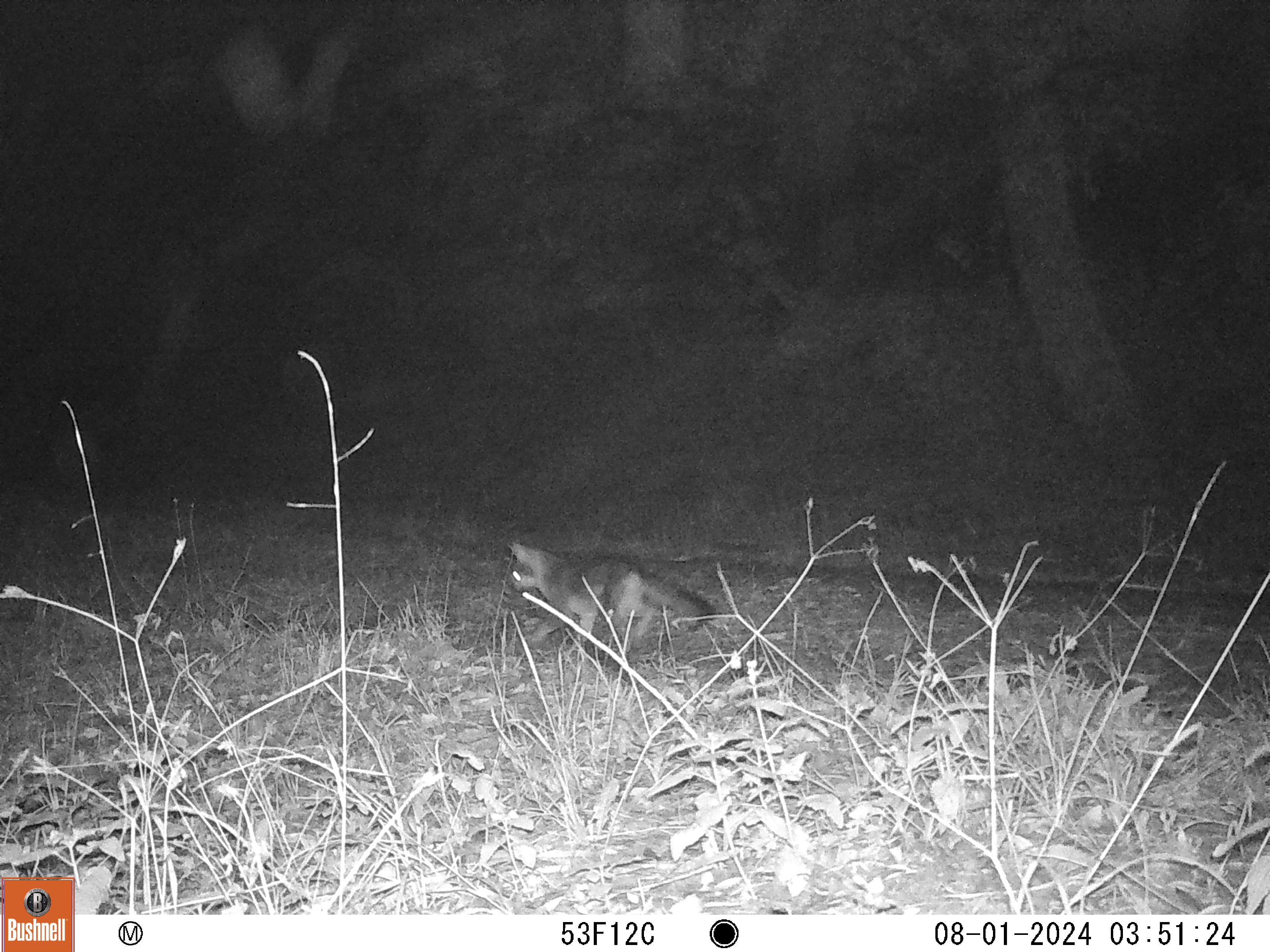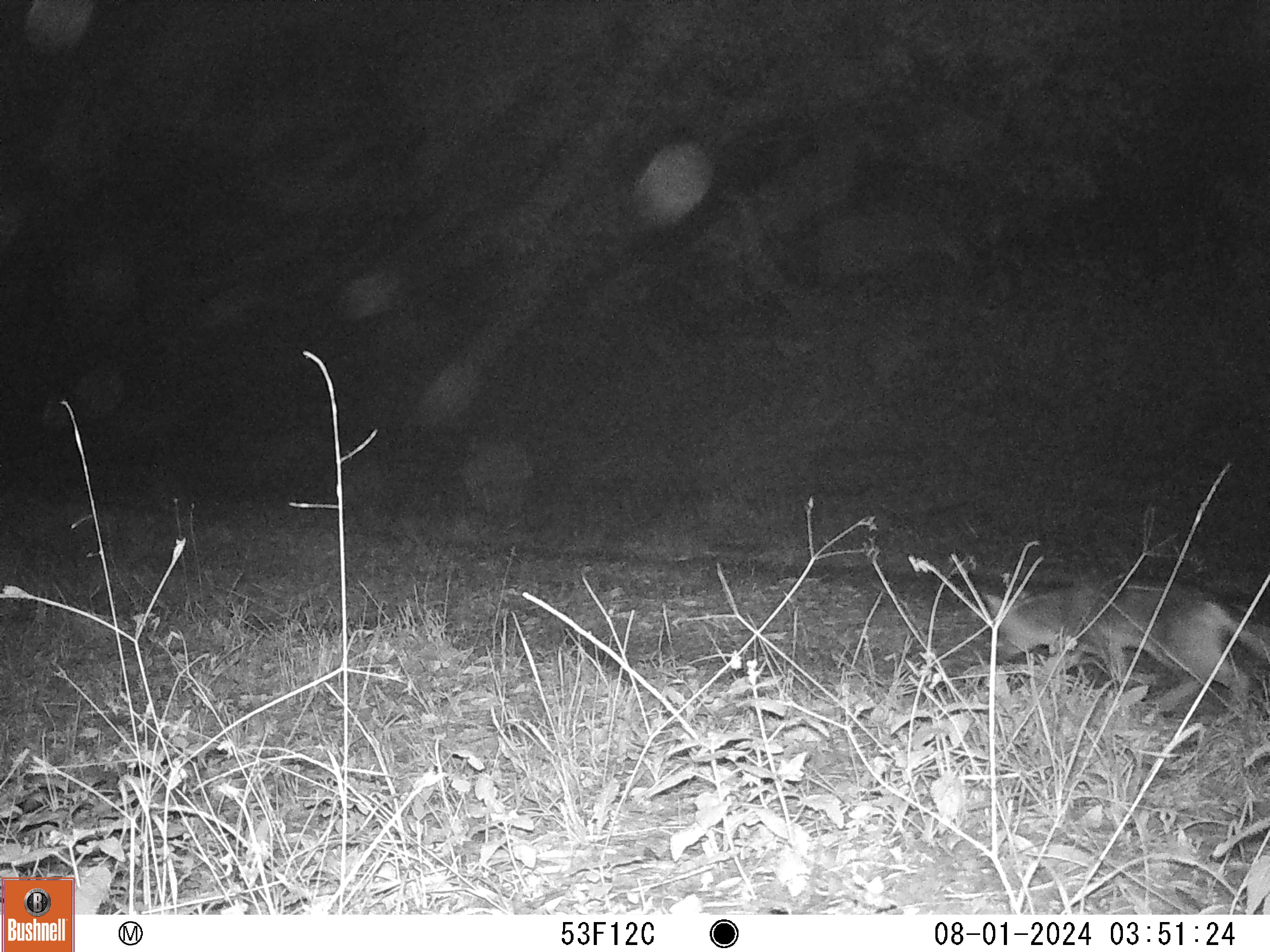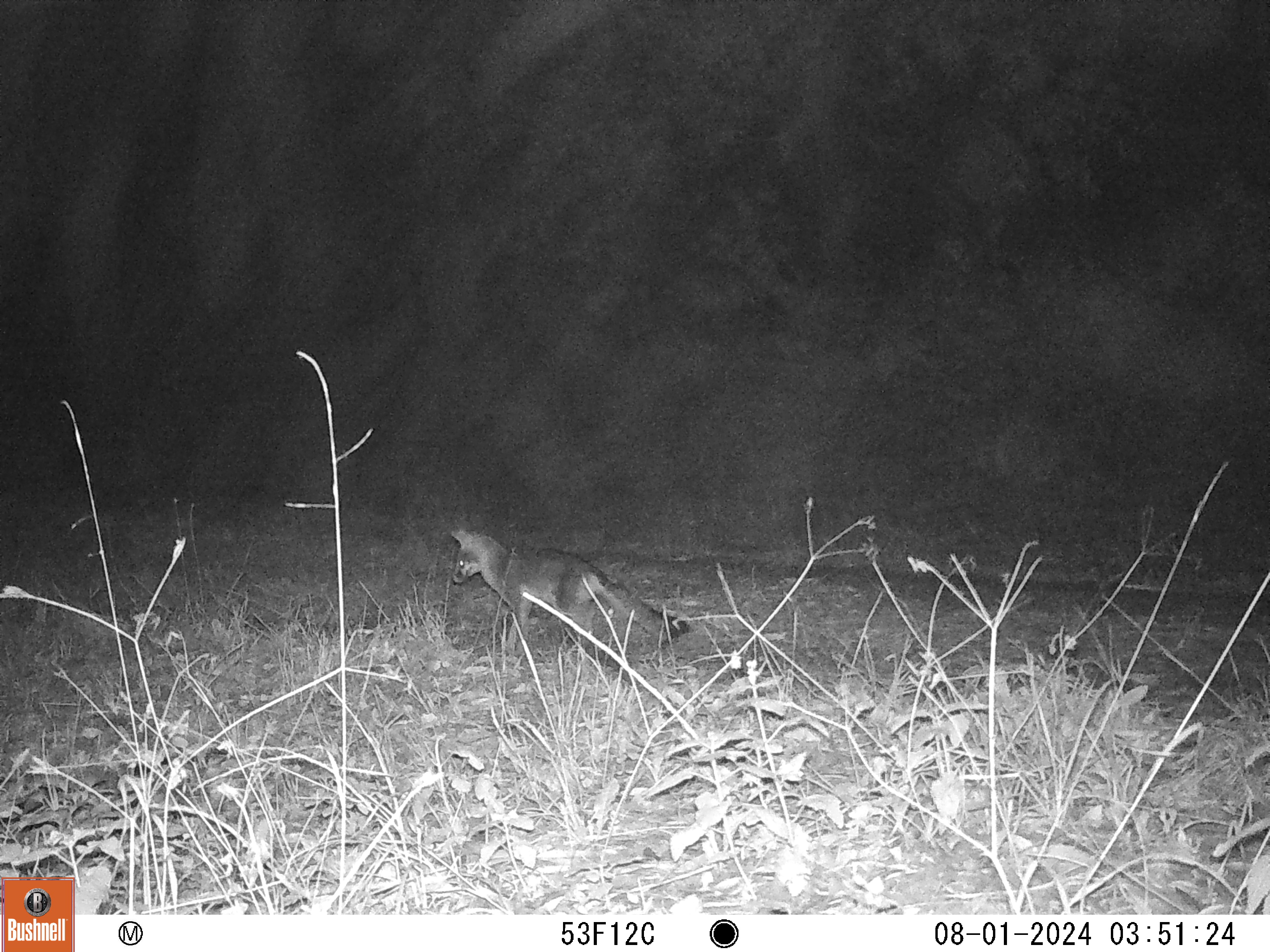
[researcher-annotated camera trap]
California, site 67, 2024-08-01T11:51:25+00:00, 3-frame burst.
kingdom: Animalia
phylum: Chordata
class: Mammalia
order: Carnivora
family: Canidae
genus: Urocyon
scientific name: Urocyon cinereoargenteus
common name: gray fox